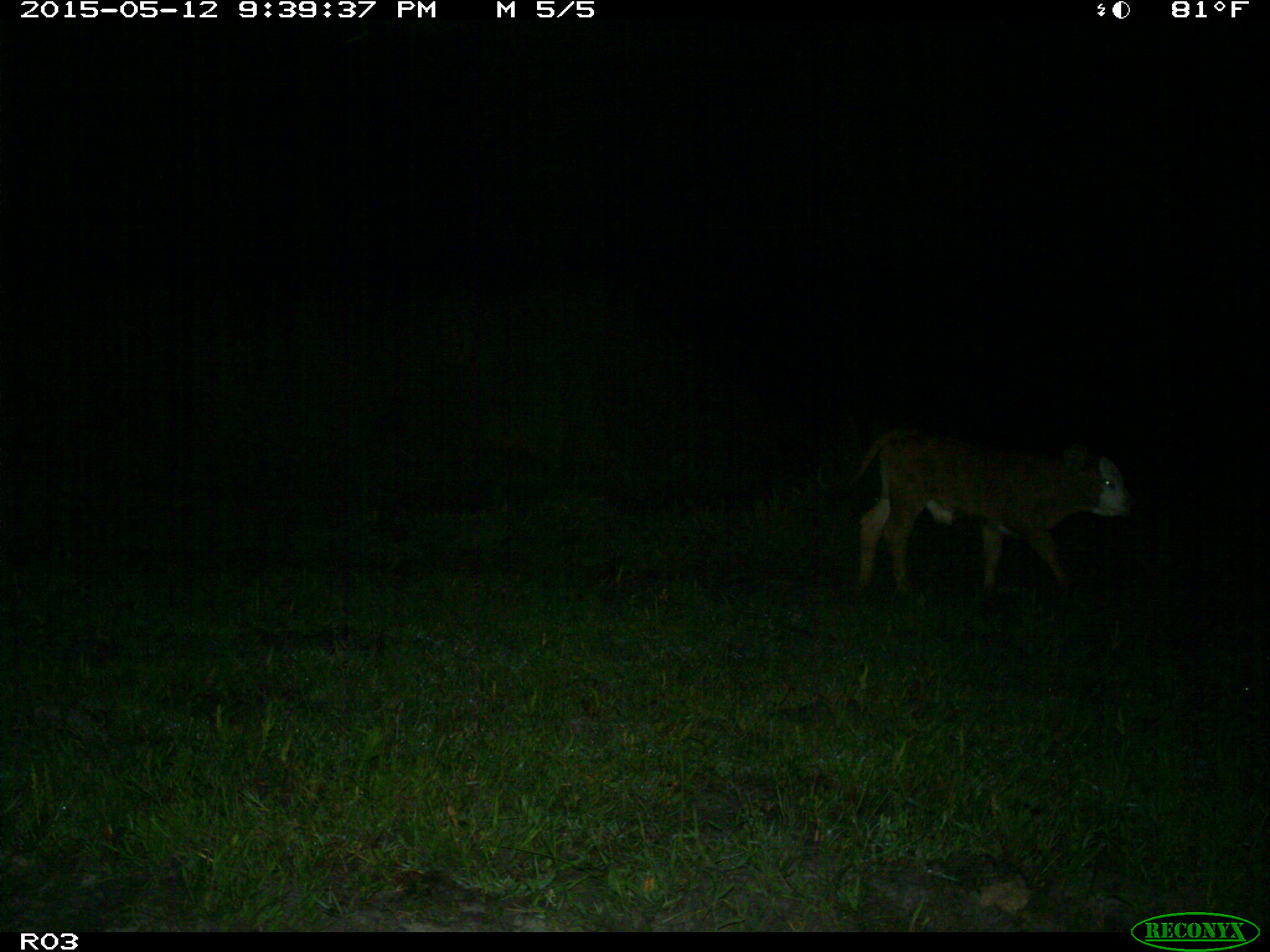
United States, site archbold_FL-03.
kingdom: Animalia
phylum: Chordata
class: Mammalia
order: Artiodactyla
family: Bovidae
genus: Bos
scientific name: Bos taurus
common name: domestic cow